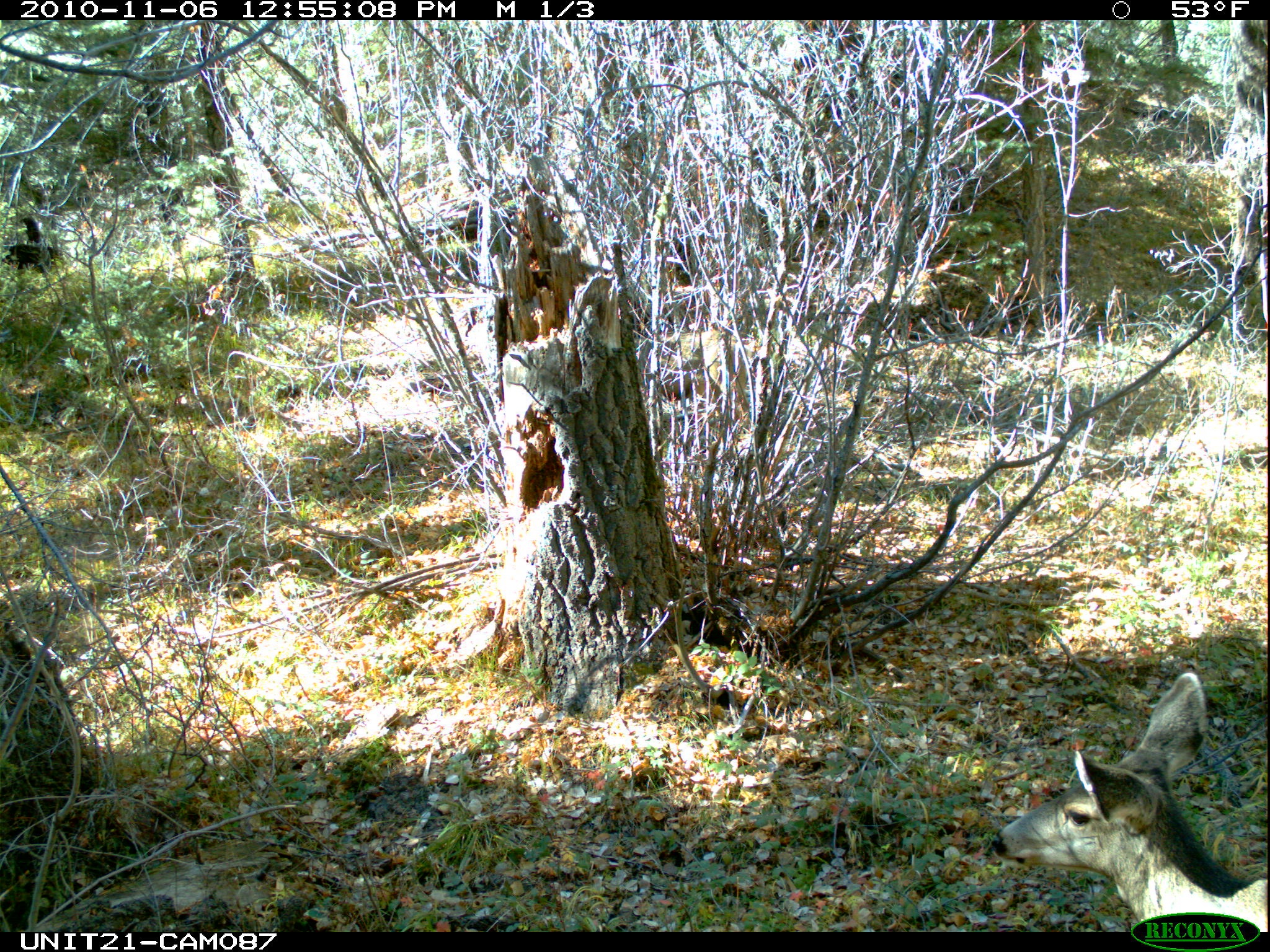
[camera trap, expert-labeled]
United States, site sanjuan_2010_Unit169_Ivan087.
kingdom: Animalia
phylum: Chordata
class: Mammalia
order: Artiodactyla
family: Cervidae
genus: Odocoileus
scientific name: Odocoileus hemionus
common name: mule deer